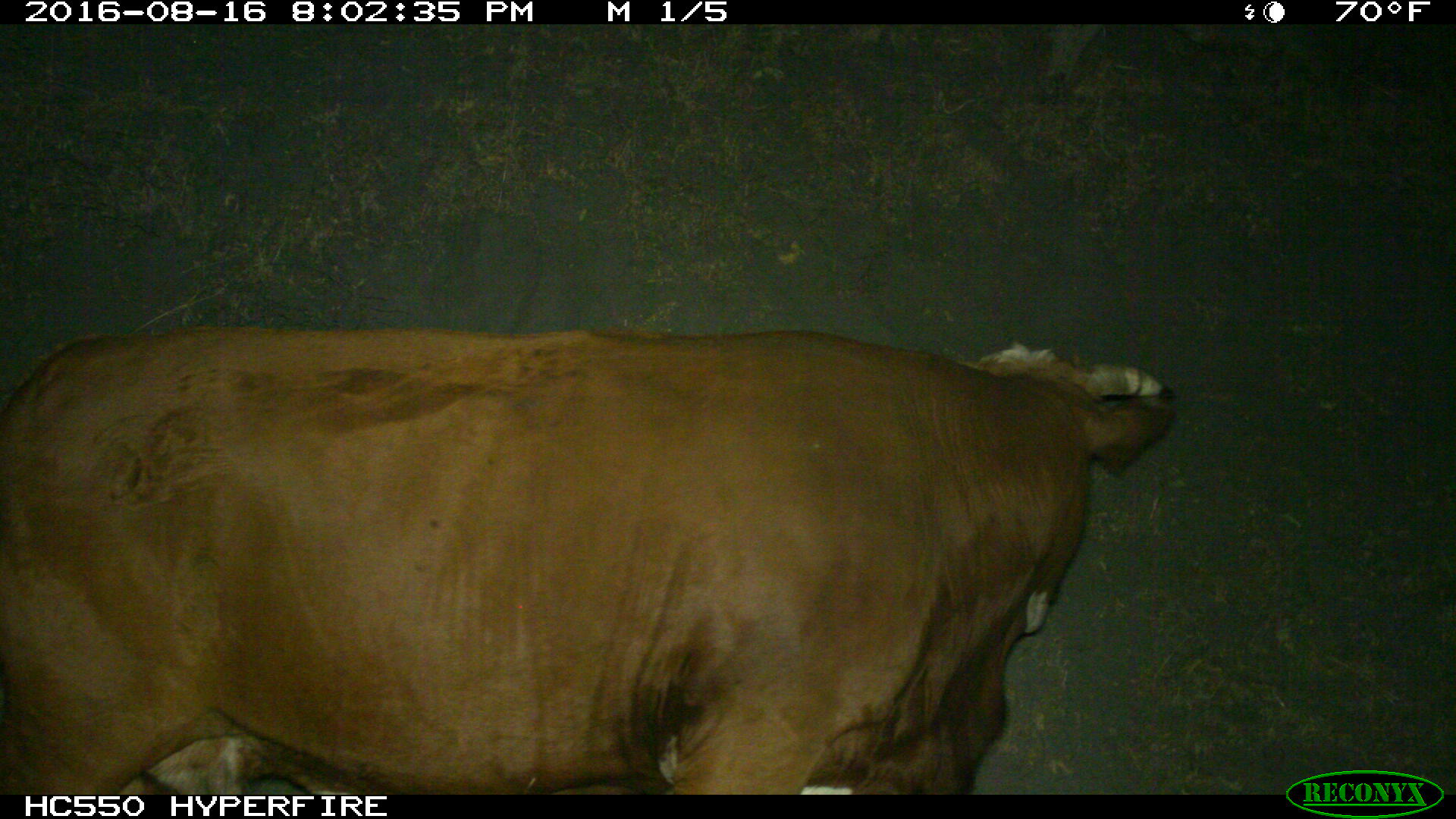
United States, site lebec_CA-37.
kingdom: Animalia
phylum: Chordata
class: Mammalia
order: Artiodactyla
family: Bovidae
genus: Bos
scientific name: Bos taurus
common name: domestic cow